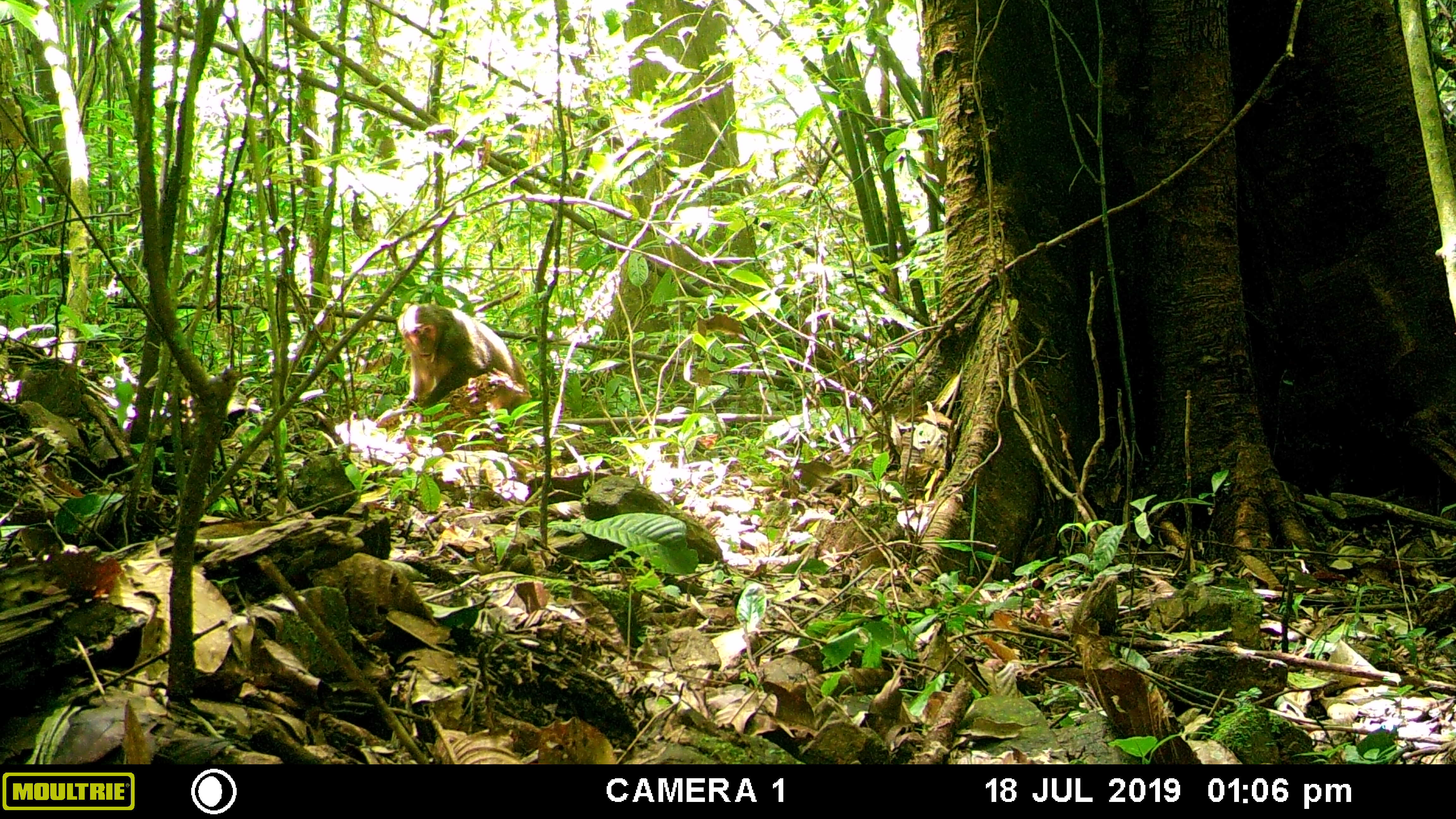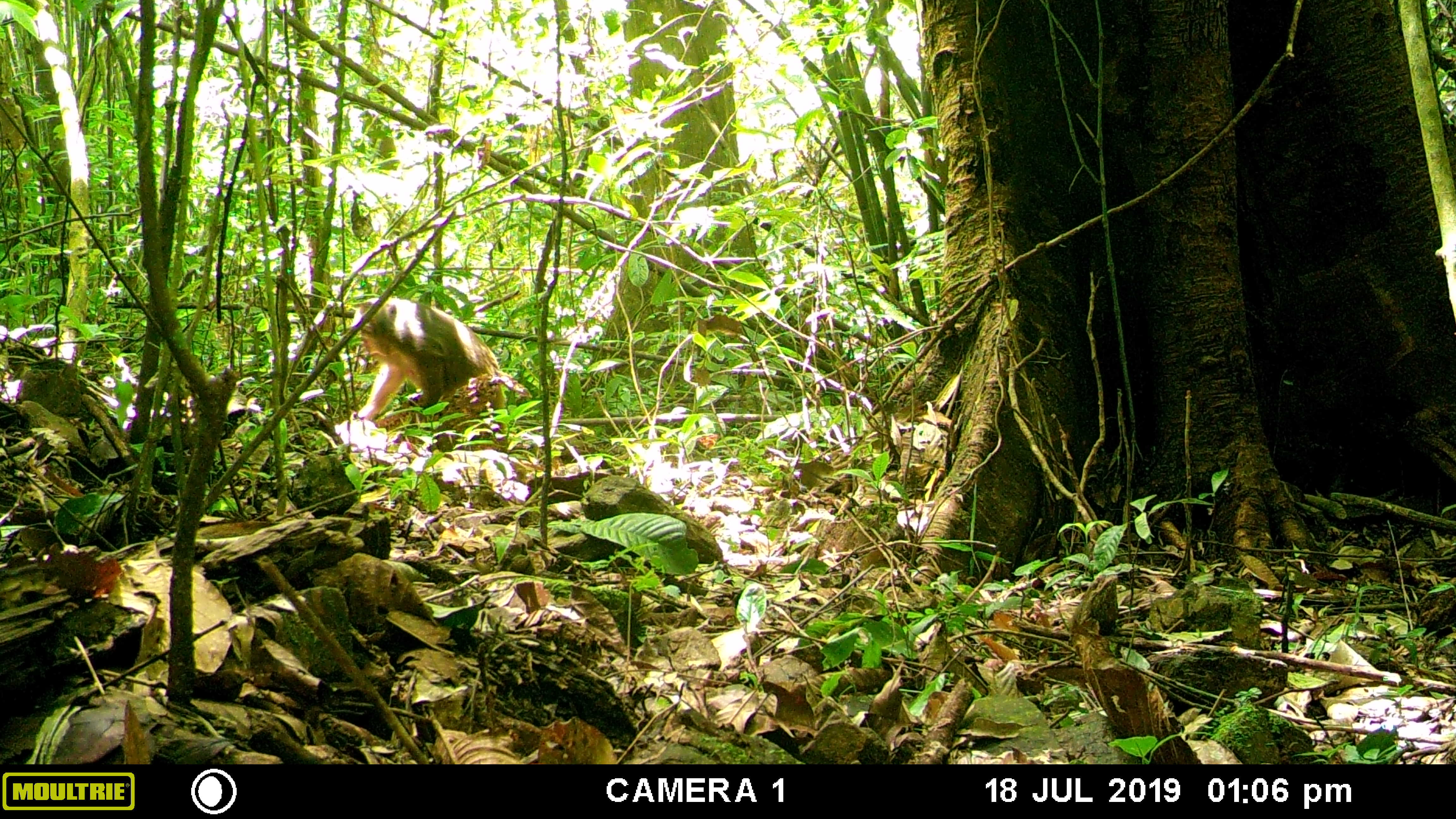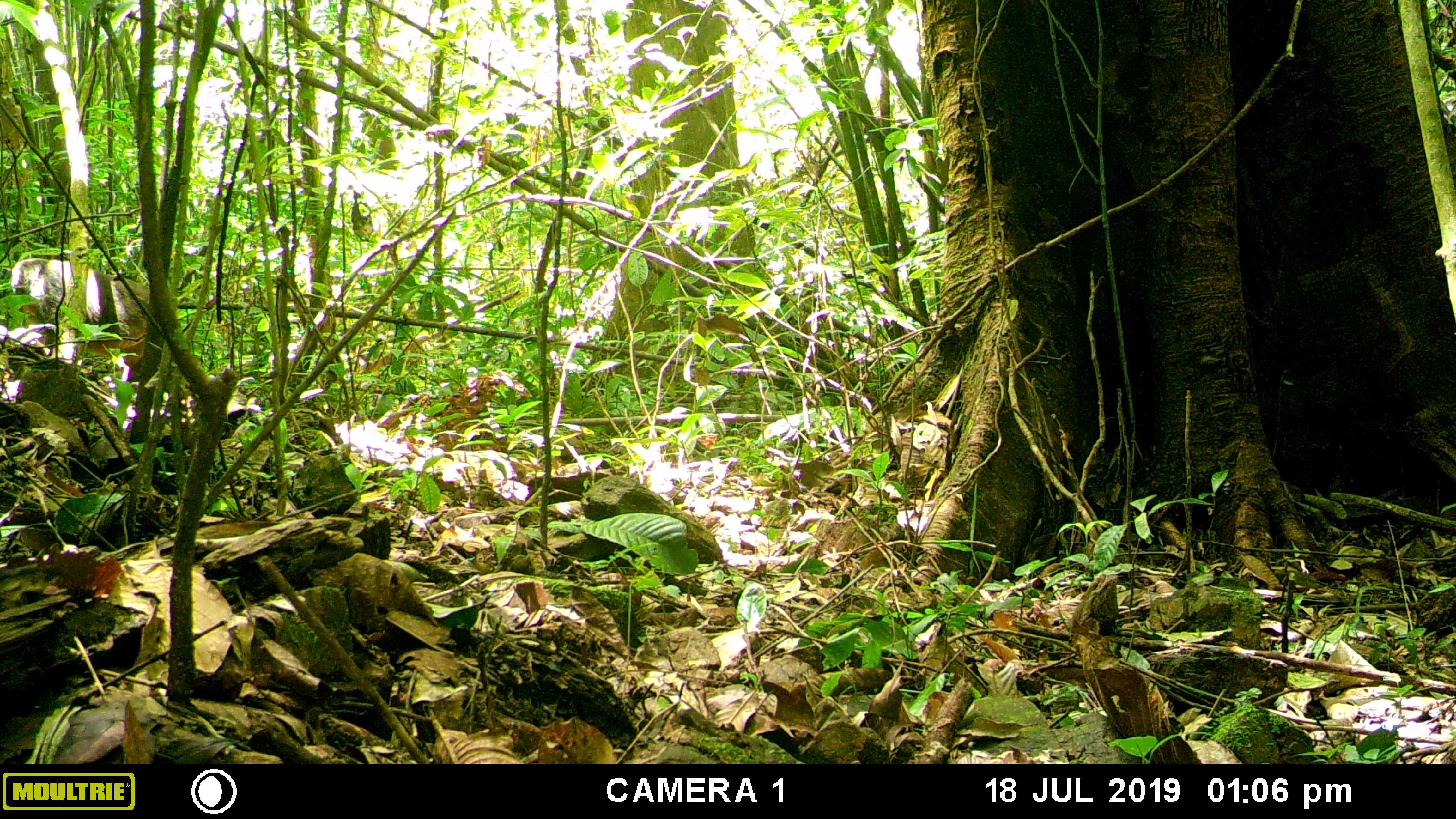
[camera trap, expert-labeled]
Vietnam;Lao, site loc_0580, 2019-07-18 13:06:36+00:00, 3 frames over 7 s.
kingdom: Animalia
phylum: Chordata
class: Mammalia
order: Primates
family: Cercopithecidae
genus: Macaca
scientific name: Macaca arctoides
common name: stump-tailed macaque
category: stump tailed macaque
Stump tailed macaque (stump-tailed macaque) (Macaca arctoides). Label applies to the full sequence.